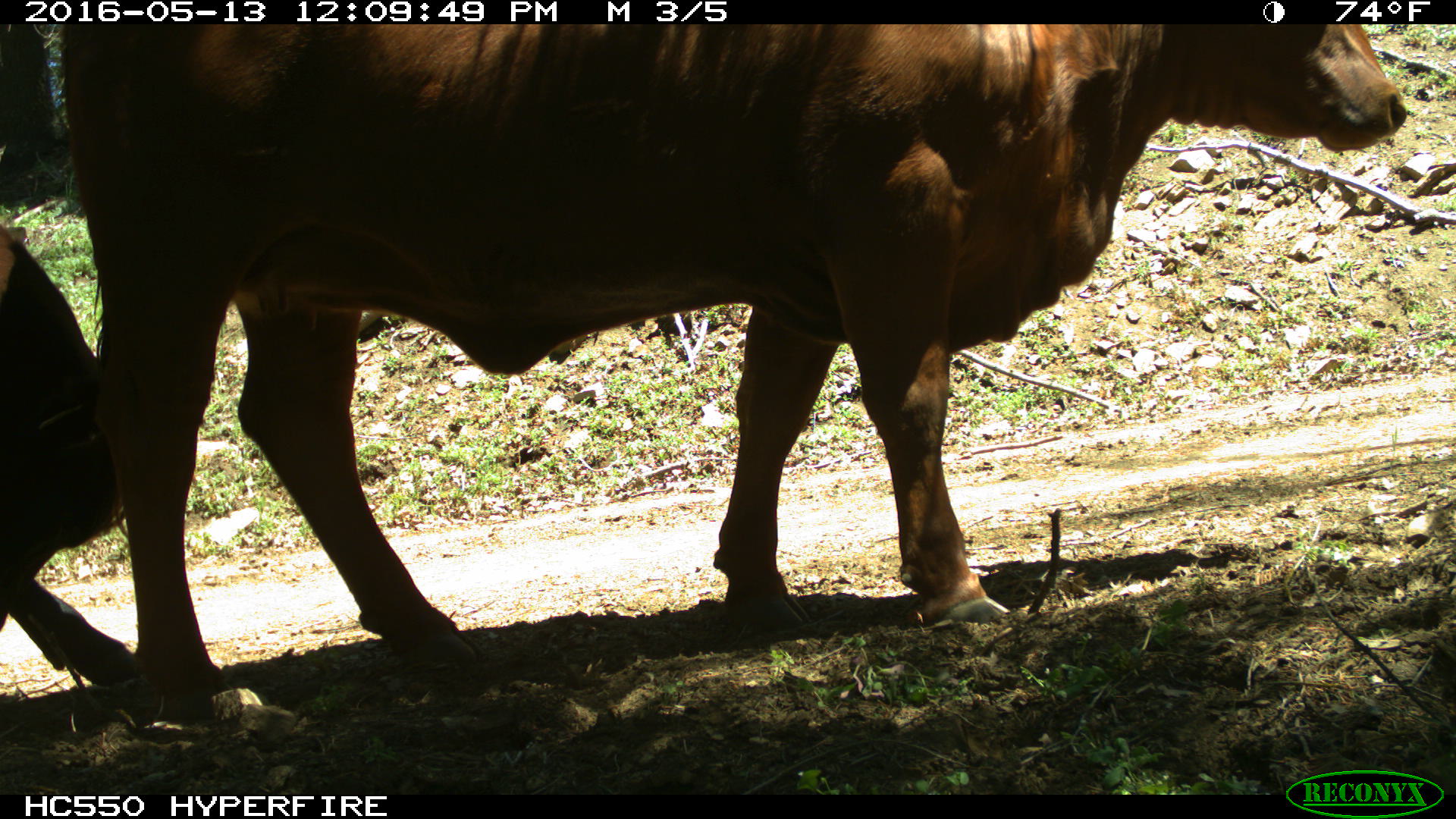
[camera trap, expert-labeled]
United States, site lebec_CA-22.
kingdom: Animalia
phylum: Chordata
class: Mammalia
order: Artiodactyla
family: Bovidae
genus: Bos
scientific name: Bos taurus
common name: domestic cow